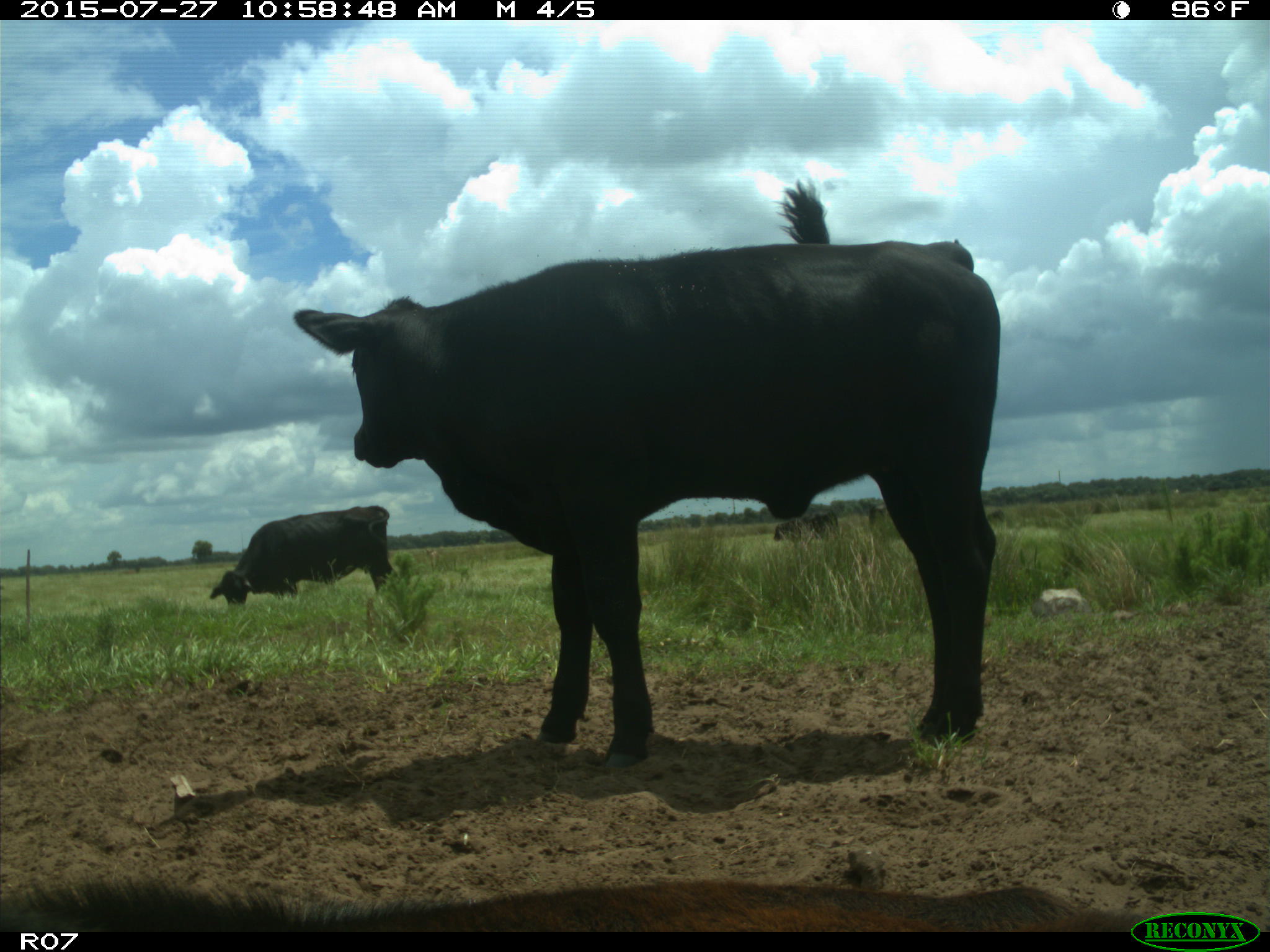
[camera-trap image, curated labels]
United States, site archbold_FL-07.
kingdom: Animalia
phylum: Chordata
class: Mammalia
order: Artiodactyla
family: Bovidae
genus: Bos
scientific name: Bos taurus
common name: domestic cow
Bos taurus (domestic cow).